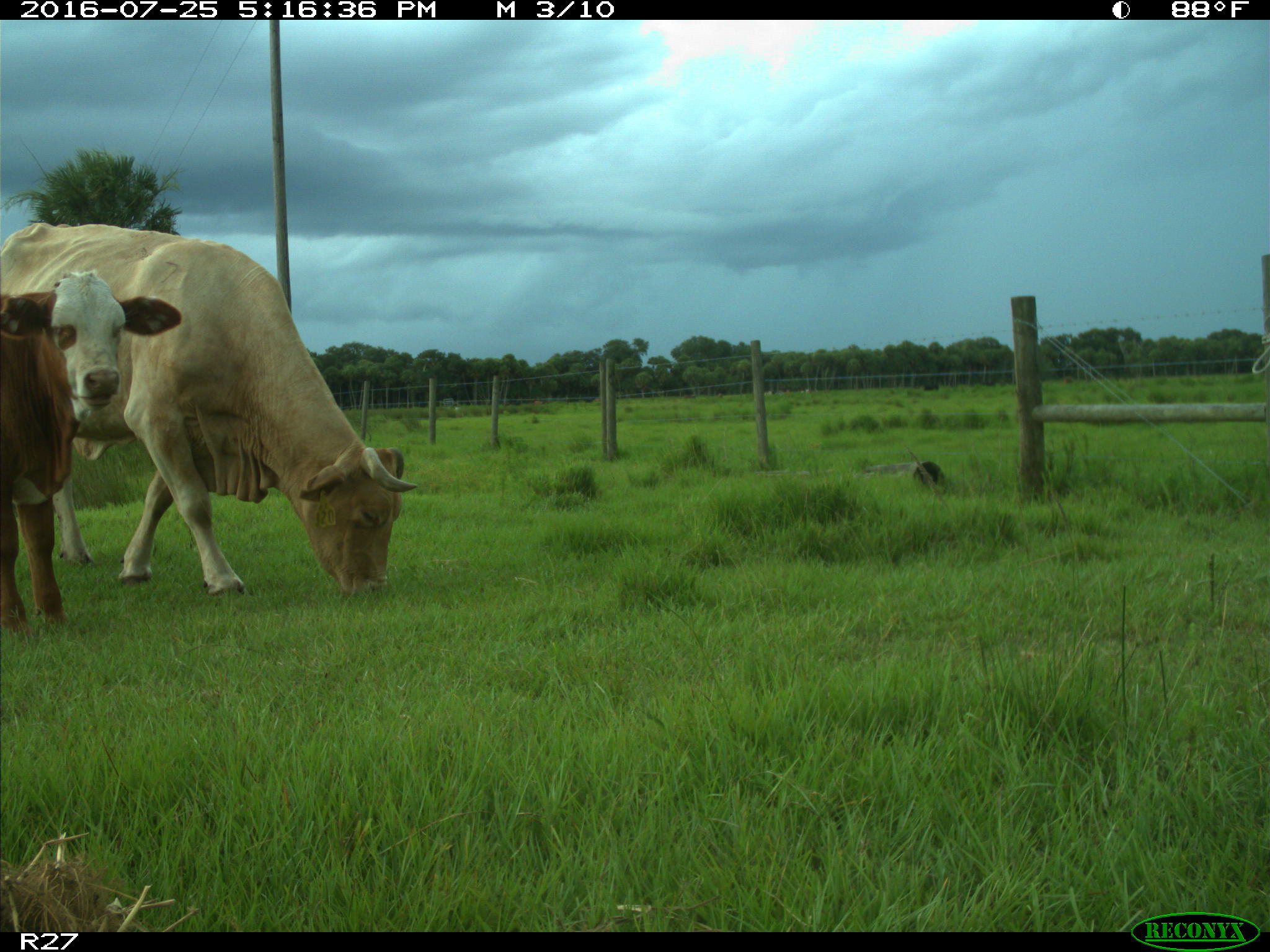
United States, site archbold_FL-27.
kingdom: Animalia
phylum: Chordata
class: Mammalia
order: Artiodactyla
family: Bovidae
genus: Bos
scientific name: Bos taurus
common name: domestic cow